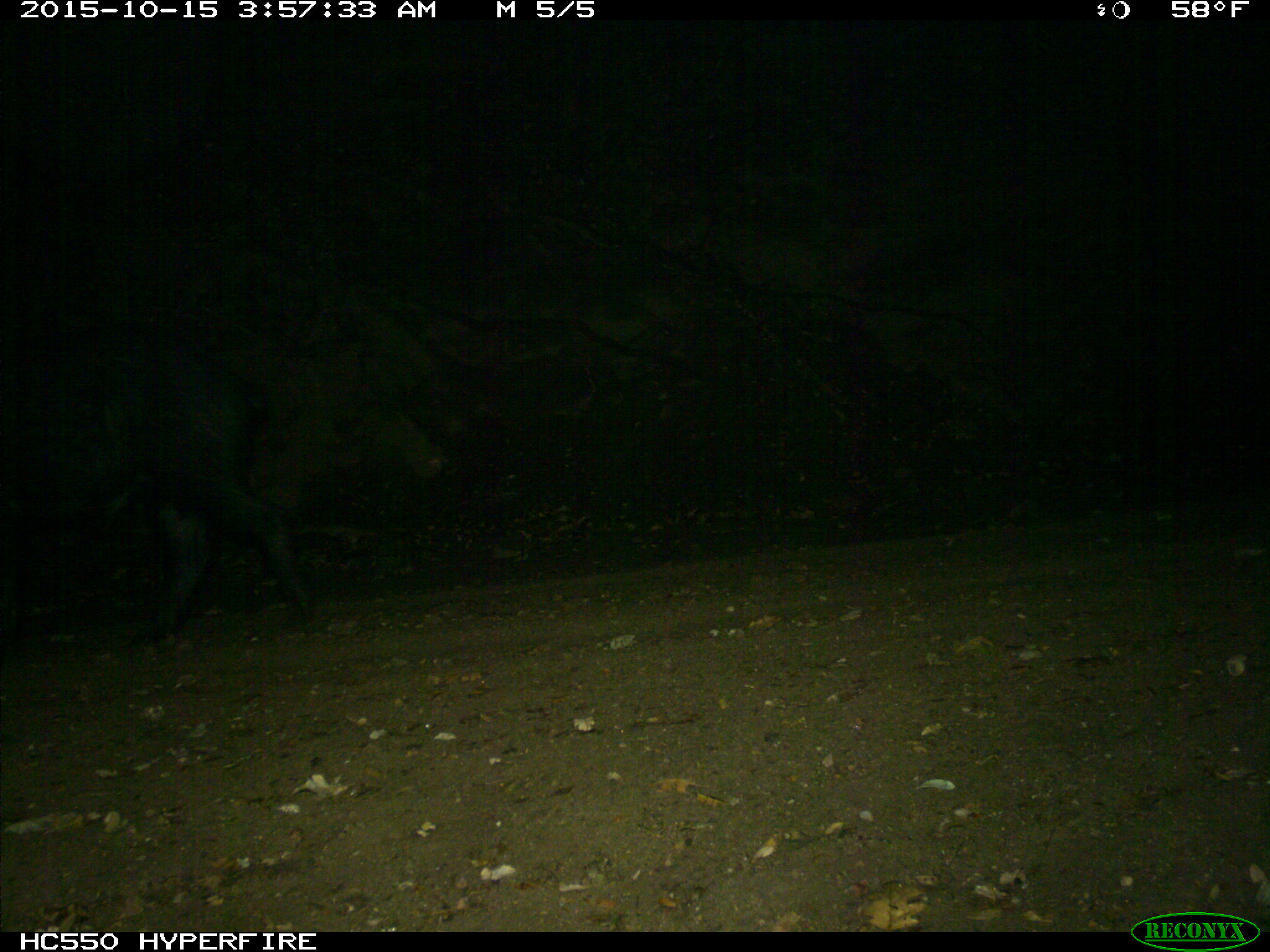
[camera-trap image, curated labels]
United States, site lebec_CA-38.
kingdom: Animalia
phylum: Chordata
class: Mammalia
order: Artiodactyla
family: Suidae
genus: Sus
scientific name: Sus scrofa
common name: wild boar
Sus scrofa (wild boar).